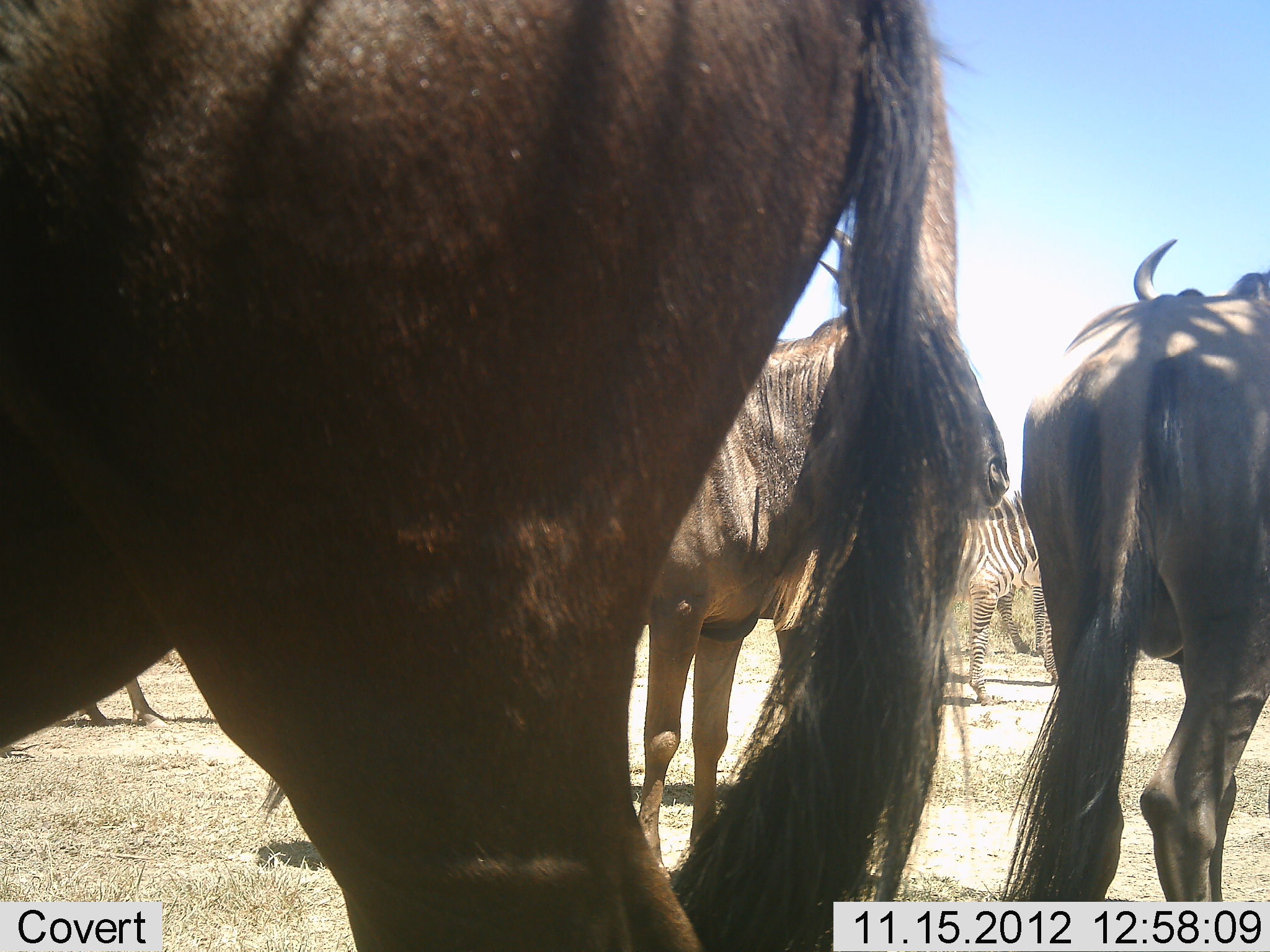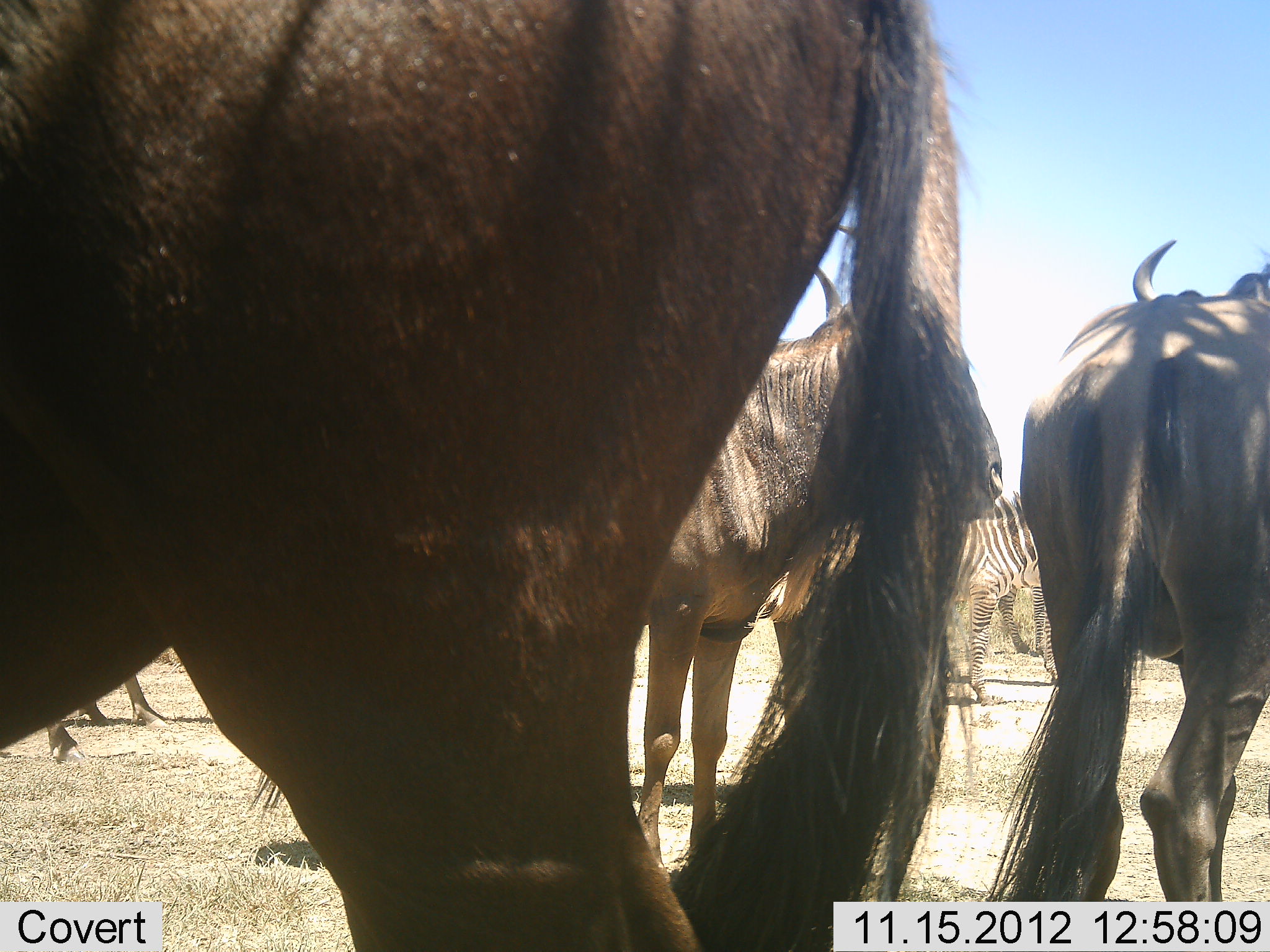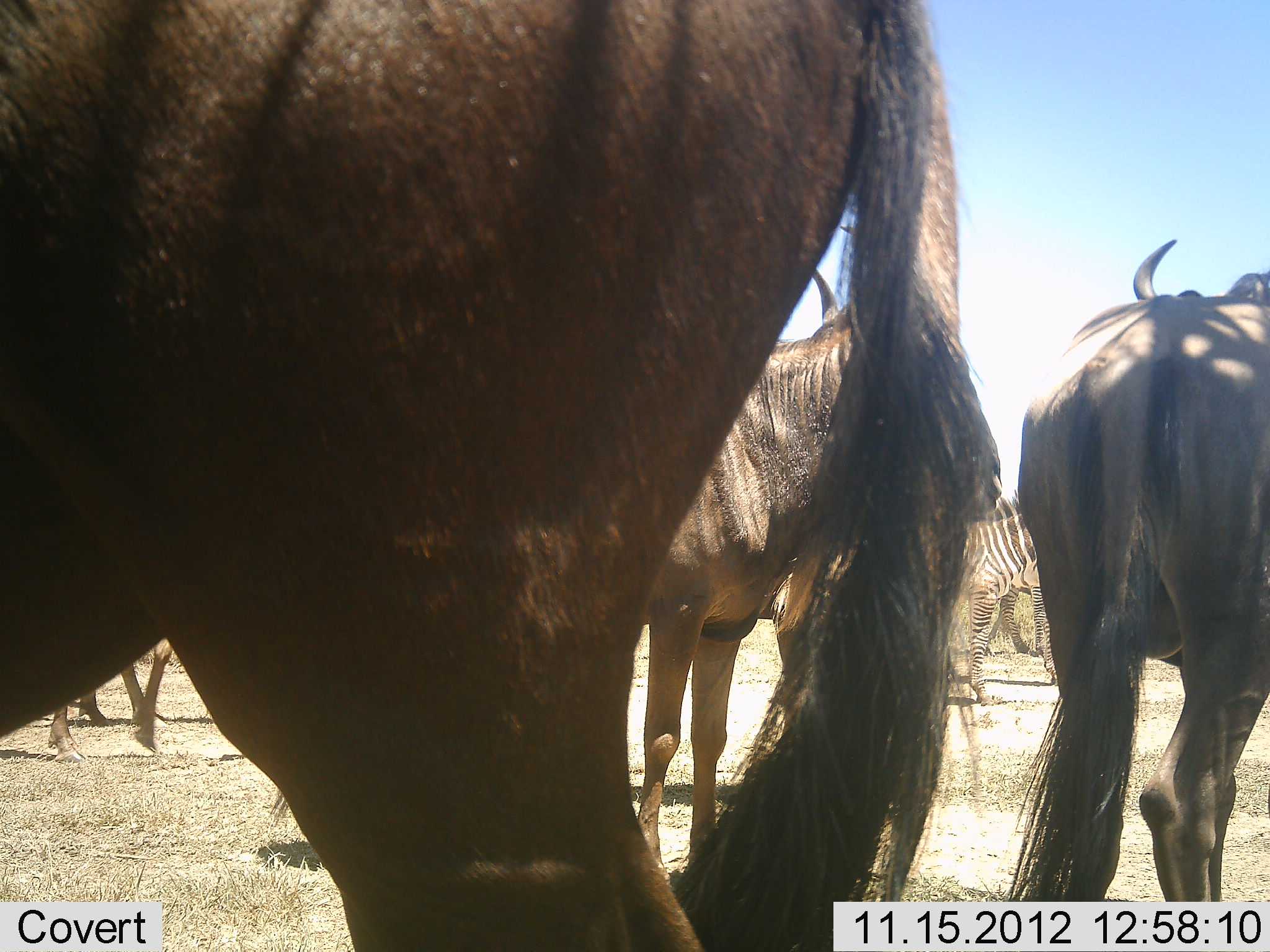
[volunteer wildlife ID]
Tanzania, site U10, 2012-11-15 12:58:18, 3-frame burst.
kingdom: Animalia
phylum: Chordata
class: Mammalia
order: Artiodactyla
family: Bovidae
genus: Connochaetes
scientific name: Connochaetes taurinus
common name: blue wildebeest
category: wildebeest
Wildebeest (blue wildebeest) (Connochaetes taurinus), count 4. Behavior (volunteer vote fractions): standing 93%, resting 0%, moving 21%, interacting 7%. Young present (vote fraction): 0%. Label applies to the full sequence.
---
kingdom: Animalia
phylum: Chordata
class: Mammalia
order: Perissodactyla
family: Equidae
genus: Equus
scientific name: Equus quagga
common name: plains zebra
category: zebra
Zebra (plains zebra) (Equus quagga), count 2. Behavior (volunteer vote fractions): standing 100%, resting 0%, moving 0%, interacting 0%. Young present (vote fraction): 0%. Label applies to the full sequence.